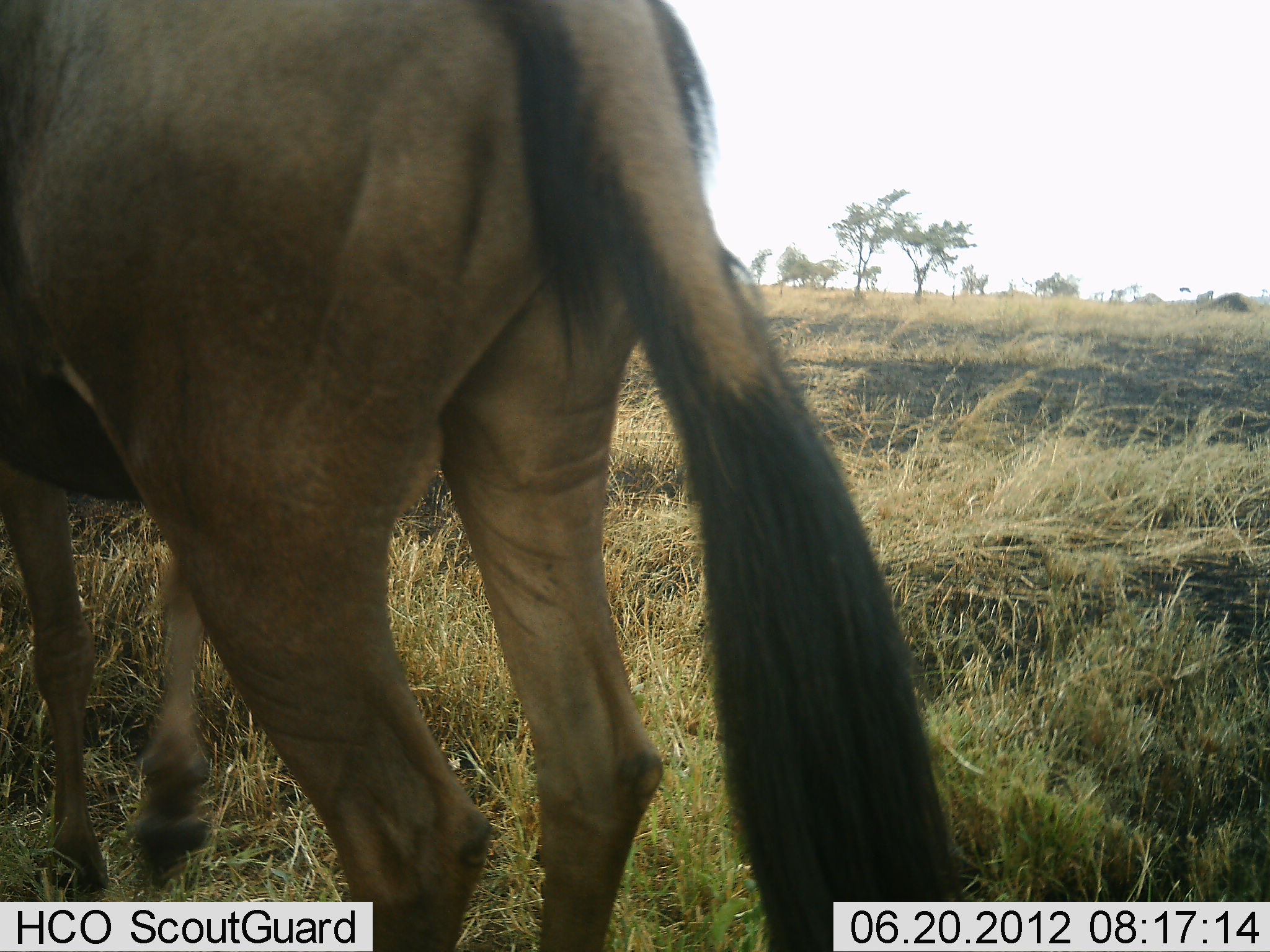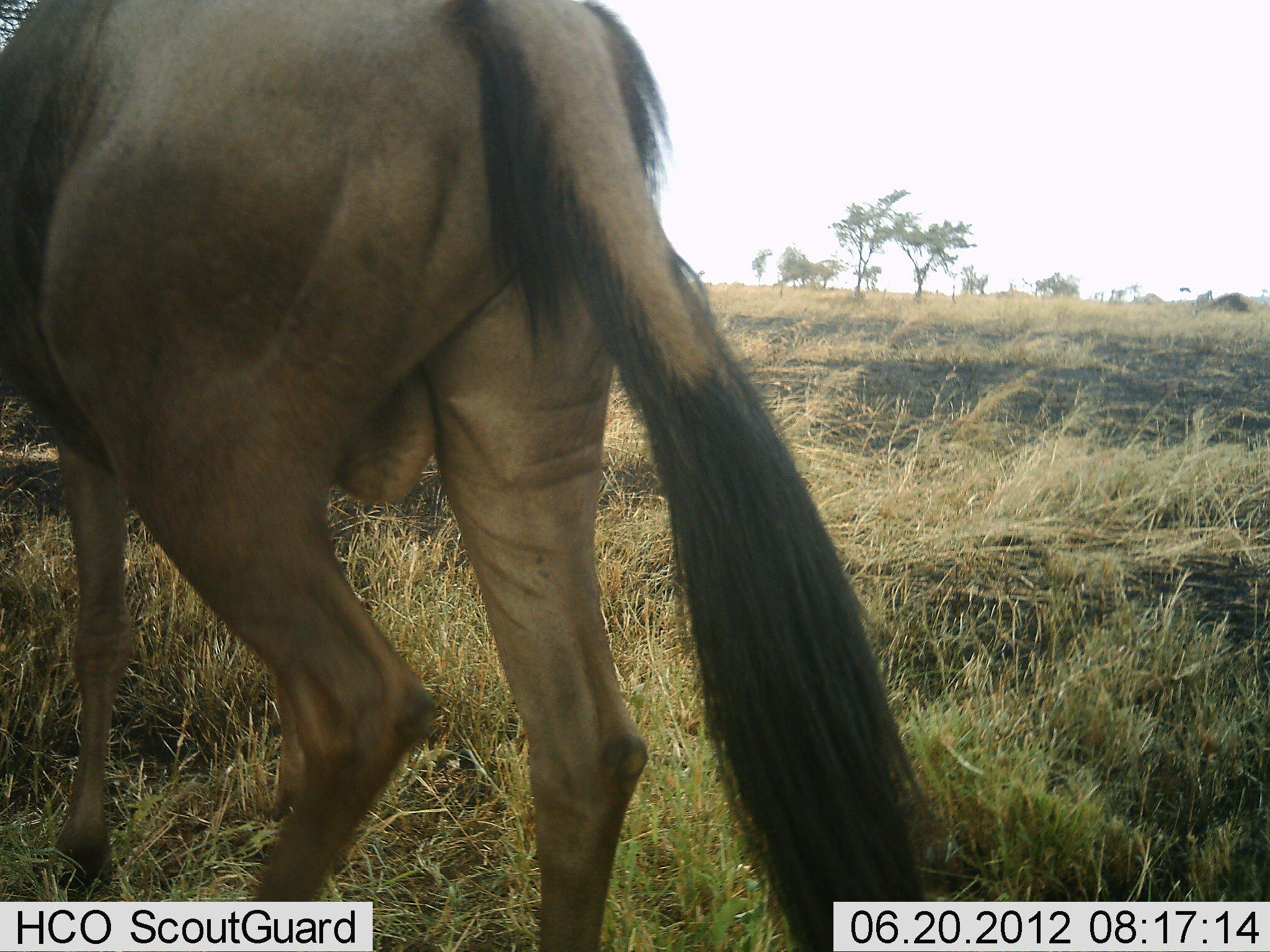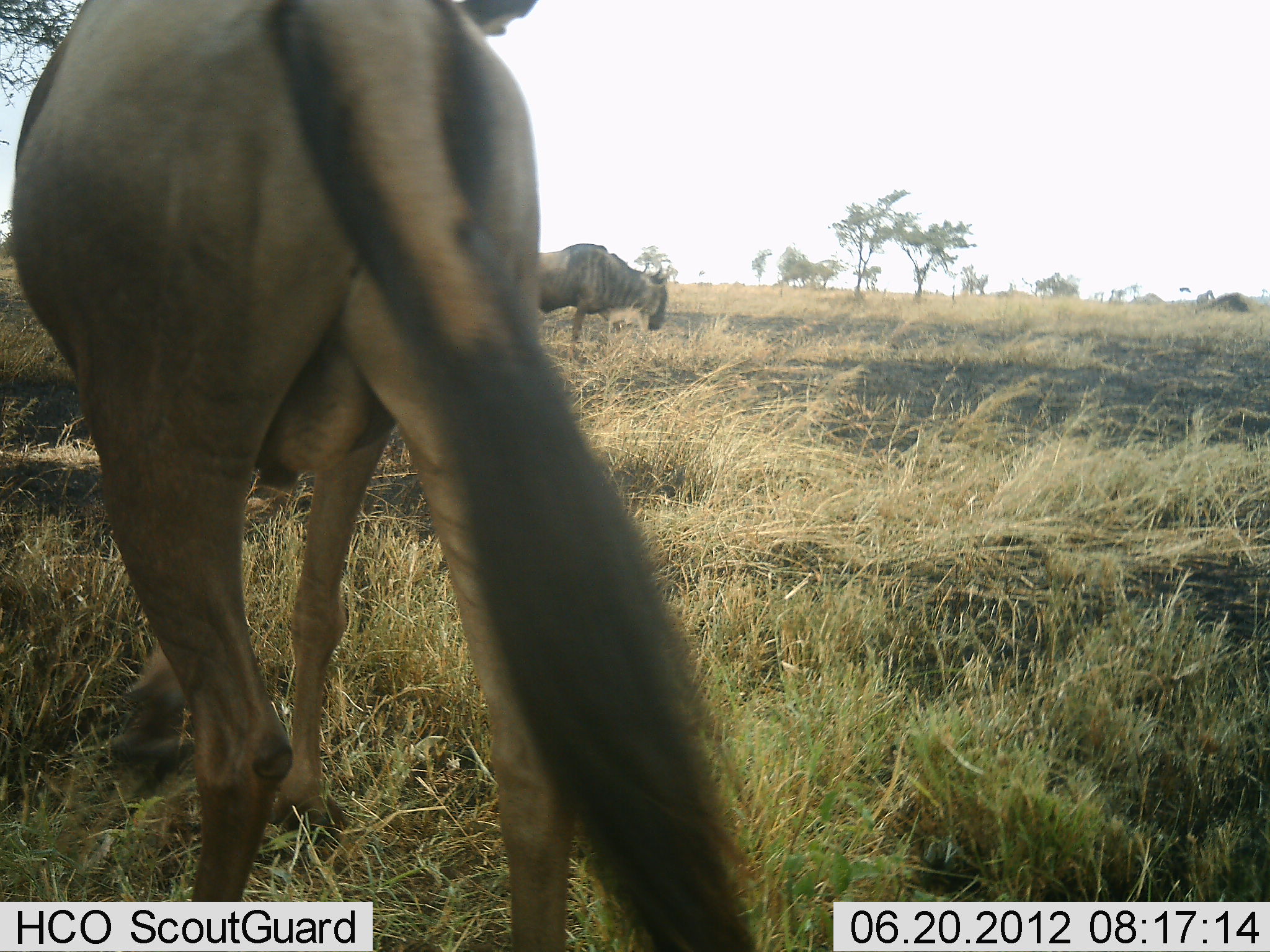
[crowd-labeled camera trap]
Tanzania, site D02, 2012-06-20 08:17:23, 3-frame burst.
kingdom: Animalia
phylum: Chordata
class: Mammalia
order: Artiodactyla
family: Bovidae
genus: Connochaetes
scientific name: Connochaetes taurinus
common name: blue wildebeest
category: wildebeest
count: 2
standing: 50%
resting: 0%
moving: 80%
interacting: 0%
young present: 0%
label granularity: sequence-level